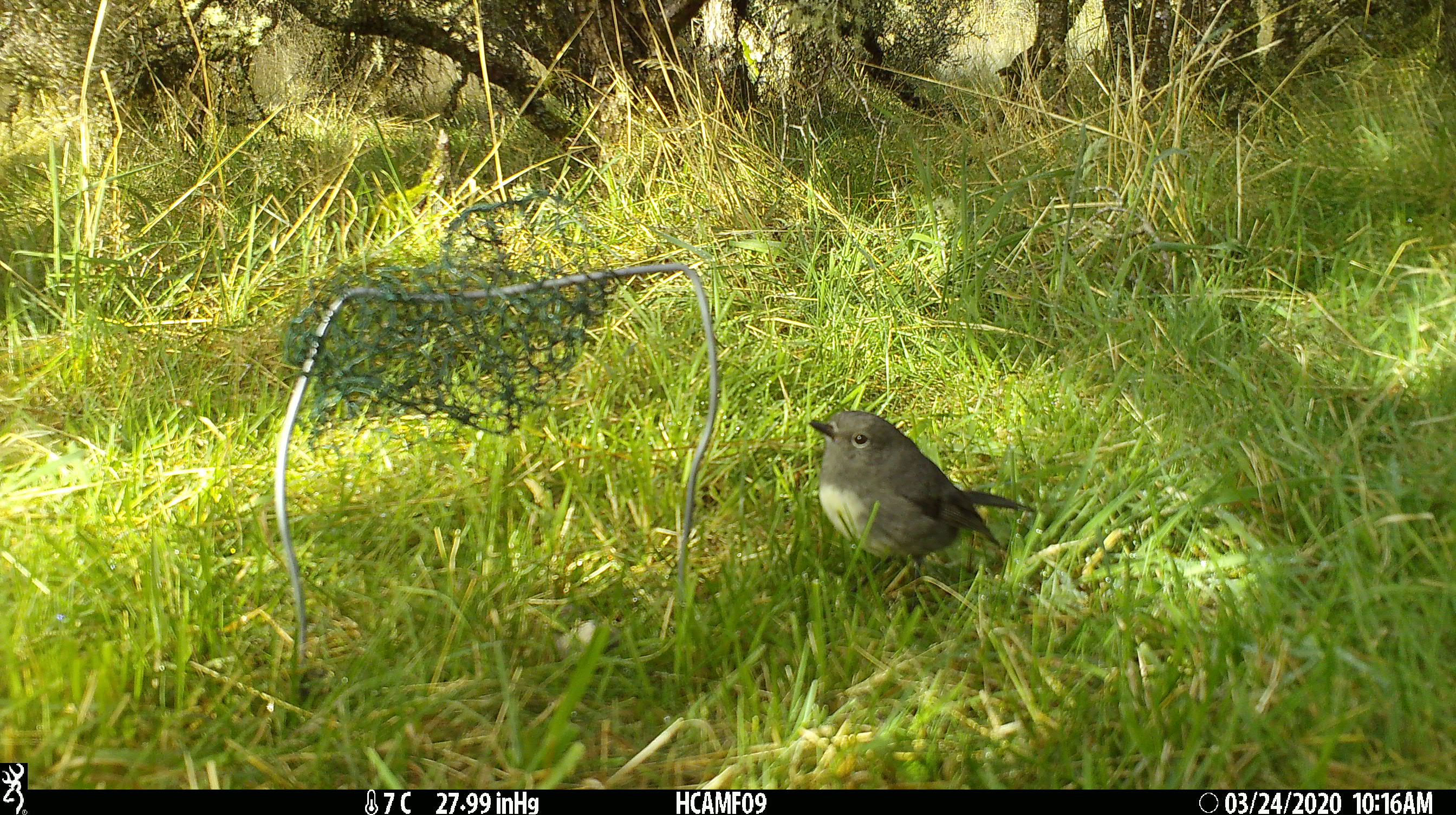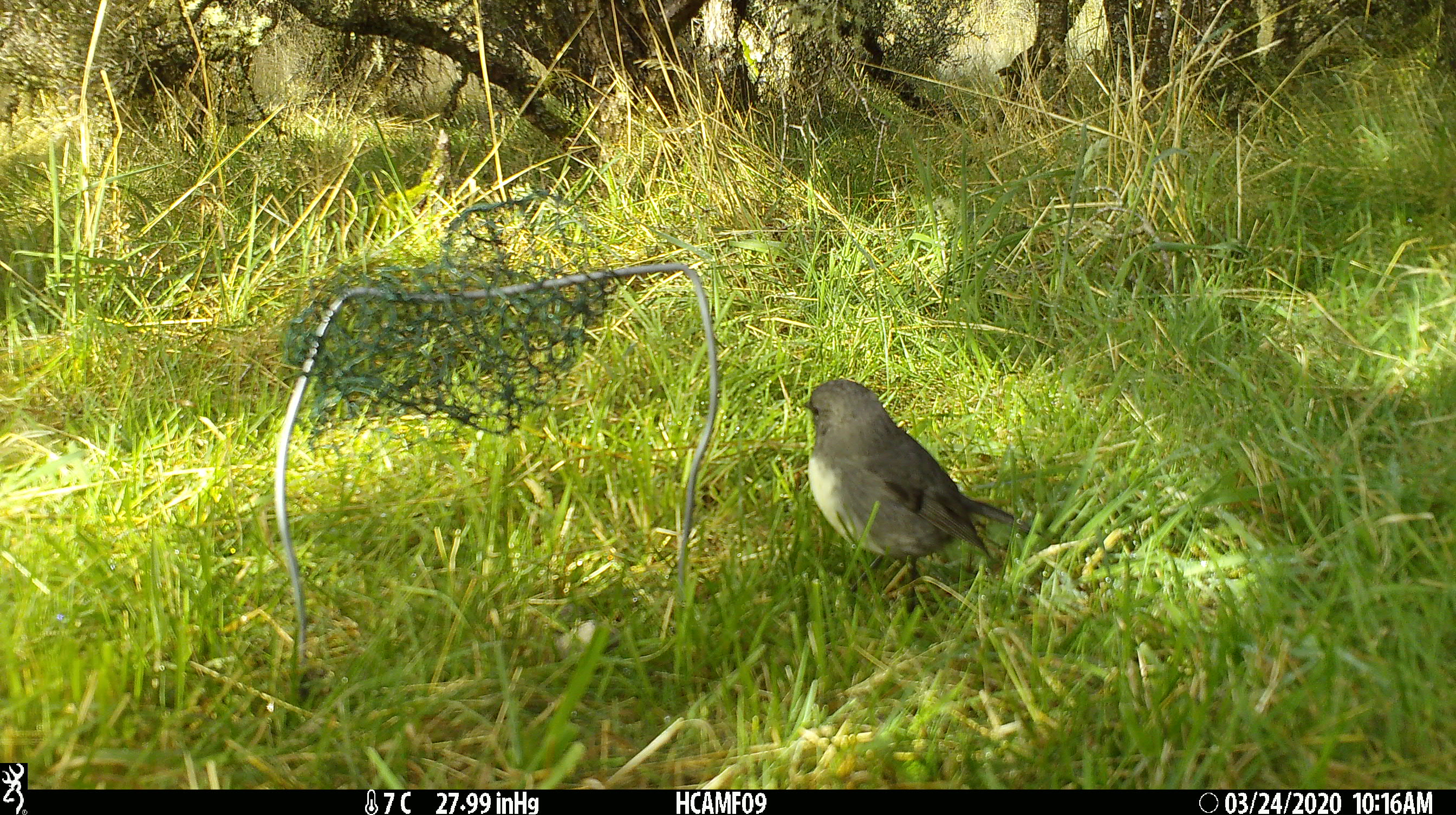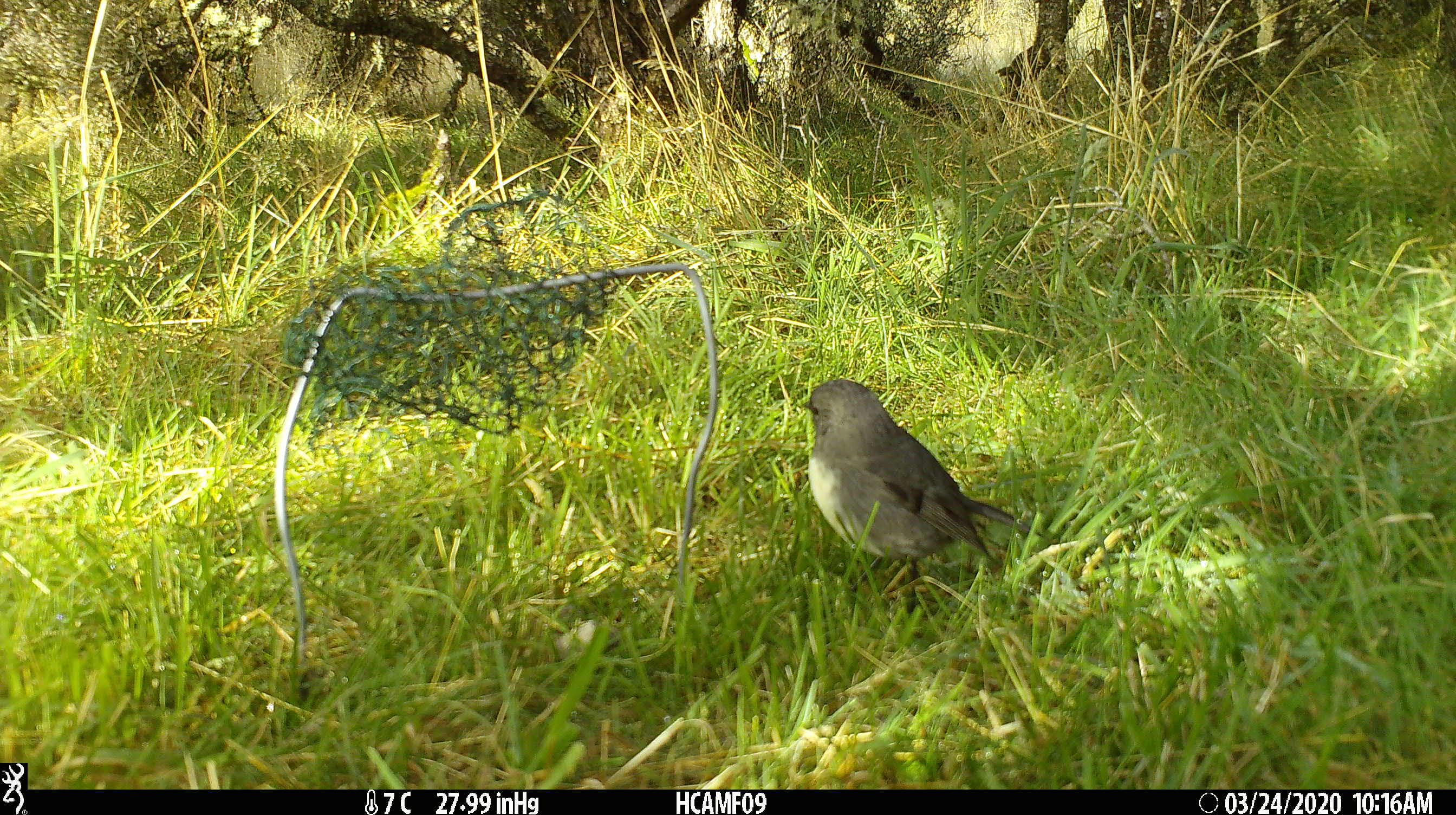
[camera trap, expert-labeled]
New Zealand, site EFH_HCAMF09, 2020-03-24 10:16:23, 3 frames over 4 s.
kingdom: Animalia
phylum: Chordata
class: Aves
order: Passeriformes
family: Petroicidae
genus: Petroica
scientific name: Petroica australis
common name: new zealand robin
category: robin